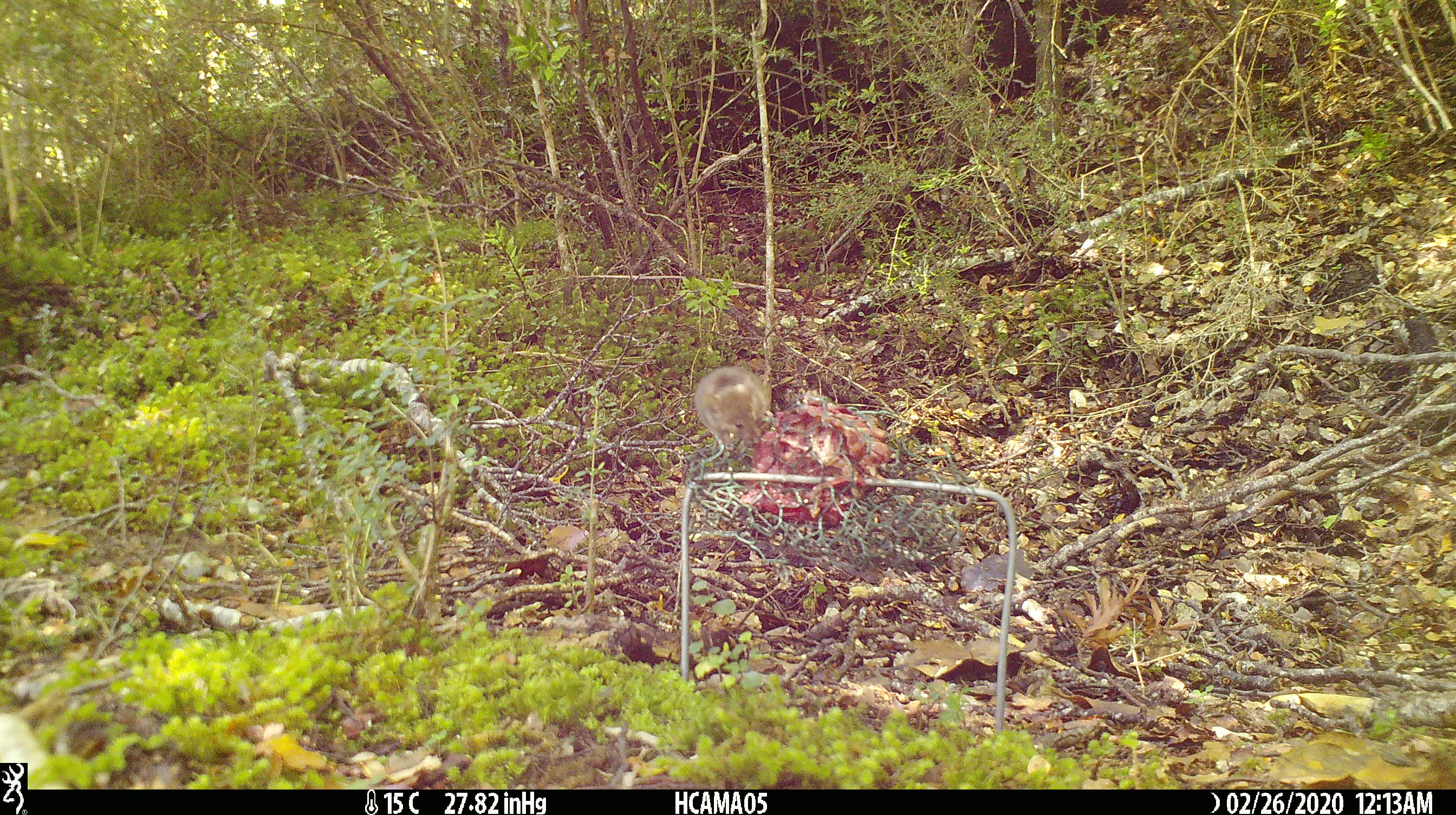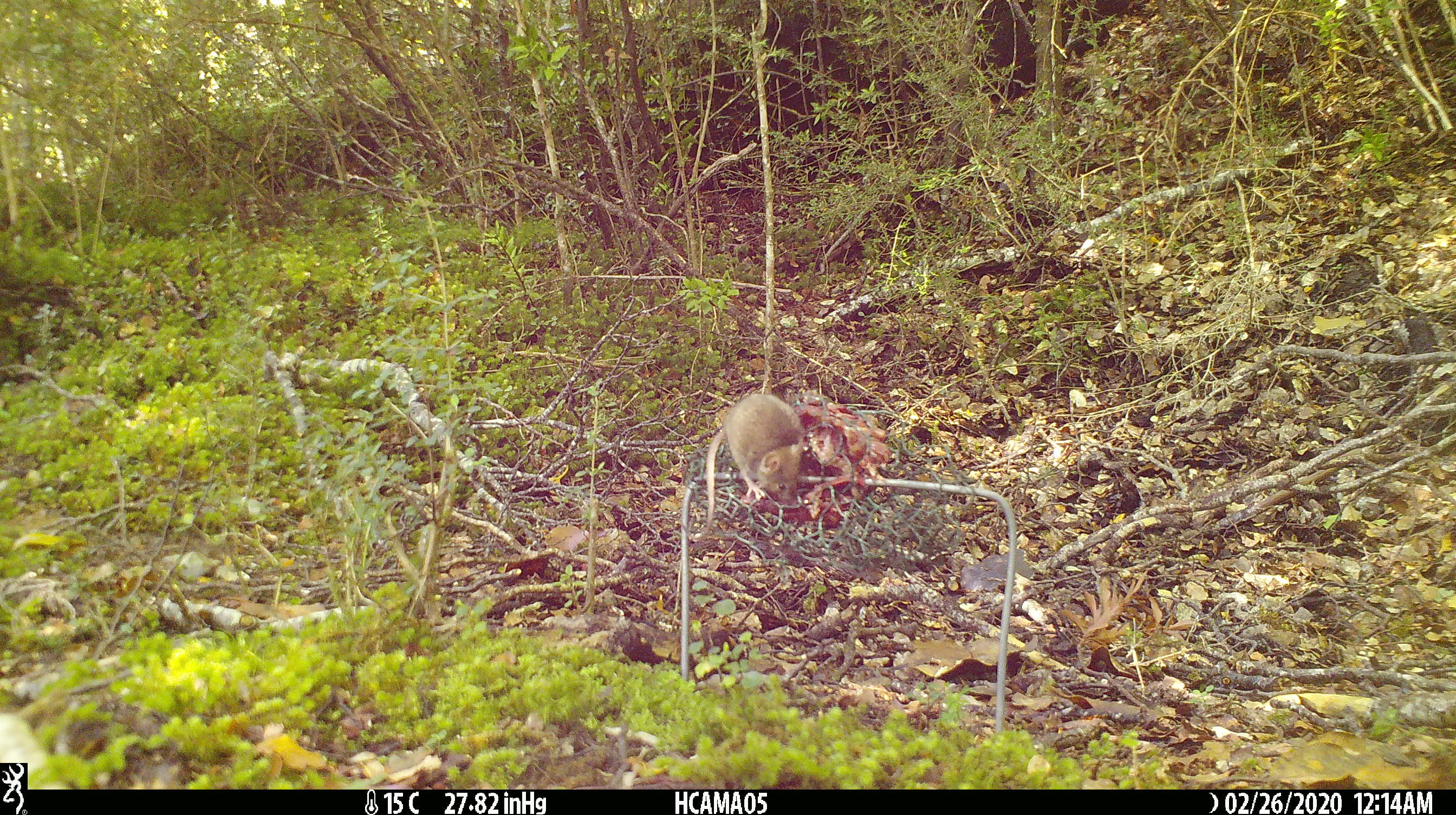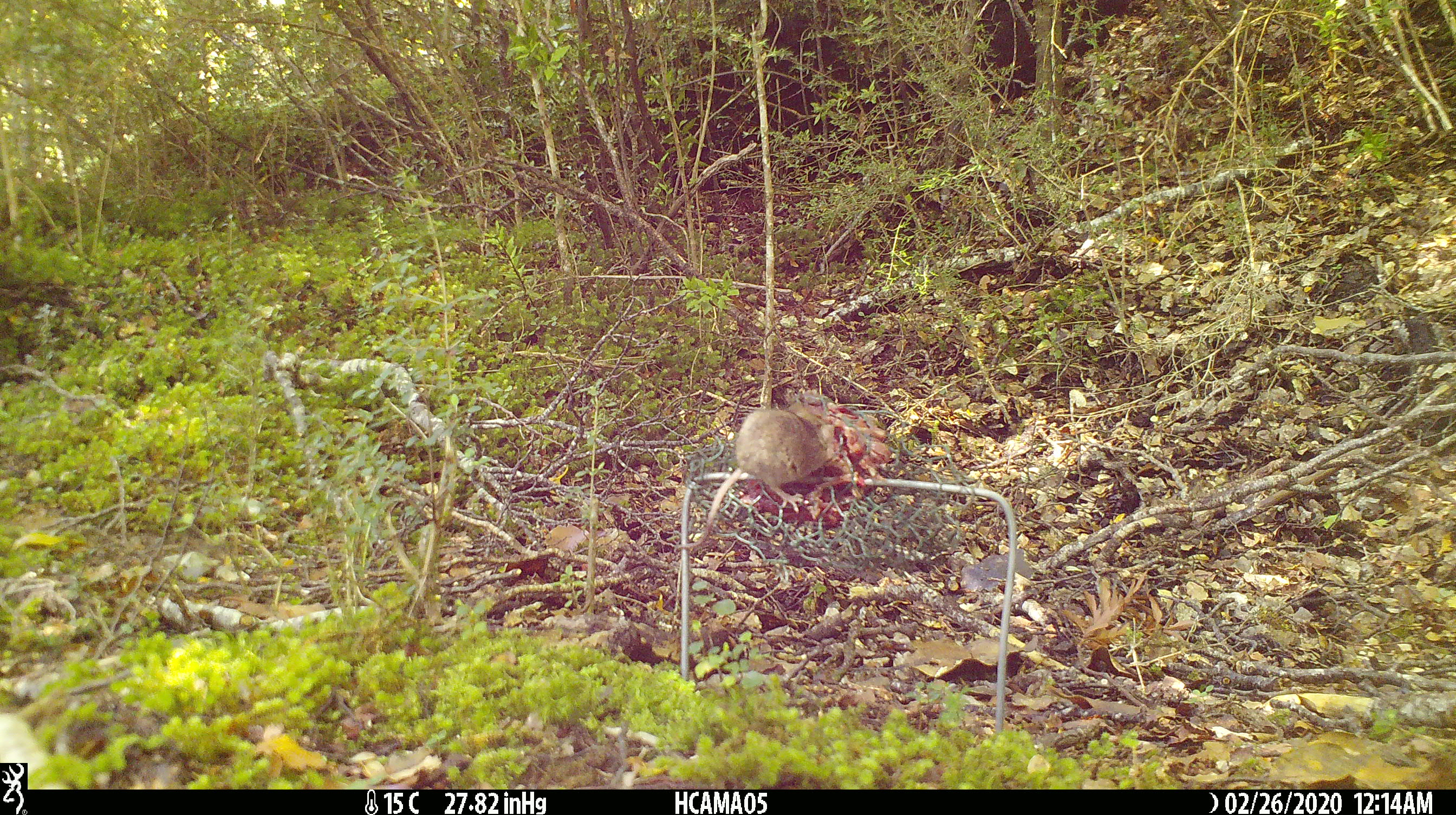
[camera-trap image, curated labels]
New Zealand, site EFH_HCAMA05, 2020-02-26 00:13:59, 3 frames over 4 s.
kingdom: Animalia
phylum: Chordata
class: Mammalia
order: Rodentia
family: Muridae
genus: Mus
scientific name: Mus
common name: mouse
Mouse (Mus).